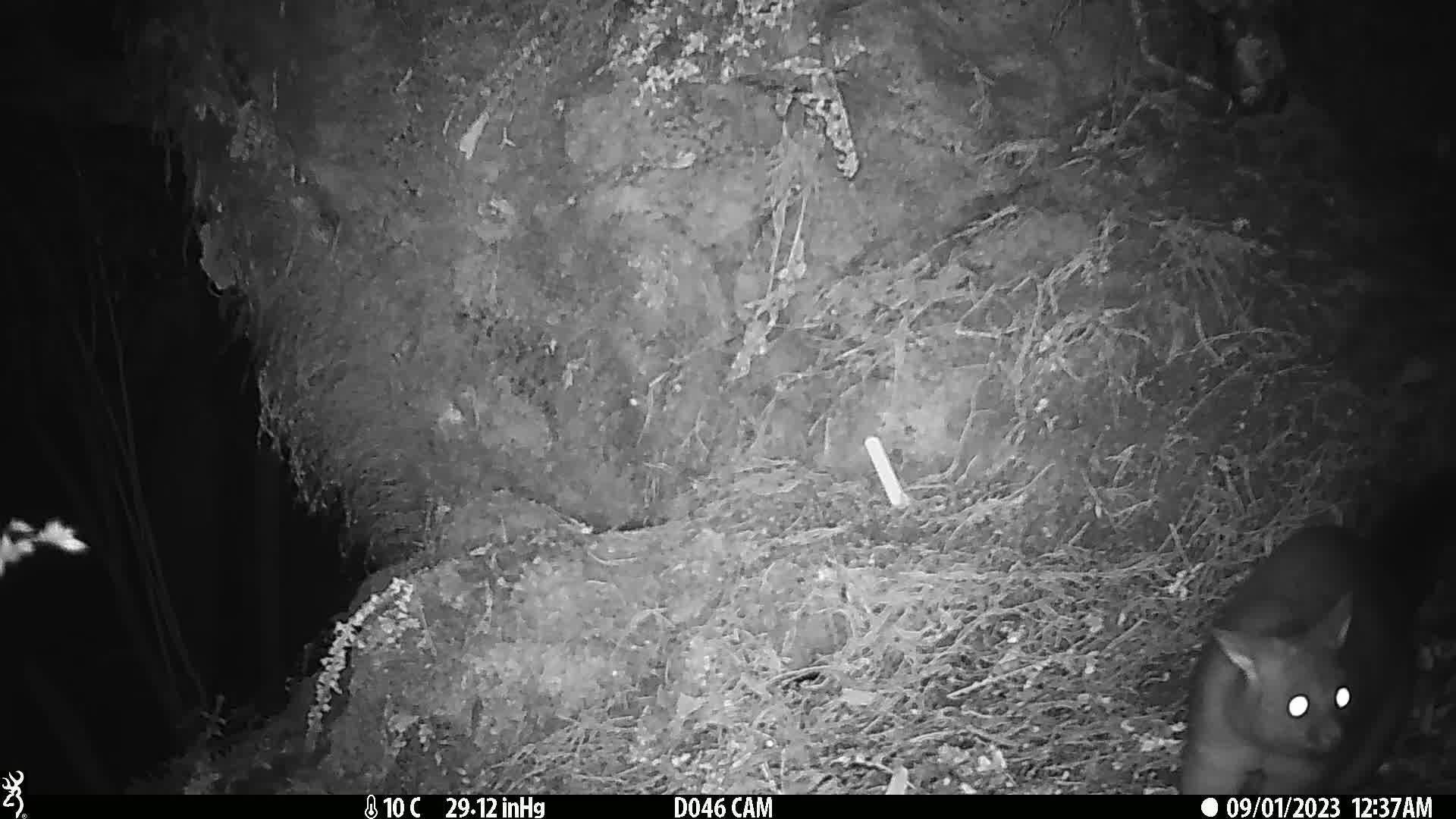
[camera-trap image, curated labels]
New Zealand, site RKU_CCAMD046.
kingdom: Animalia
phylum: Chordata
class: Mammalia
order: Diprotodontia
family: Phalangeridae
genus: Trichosurus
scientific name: Trichosurus vulpecula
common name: common brushtail possum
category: possum